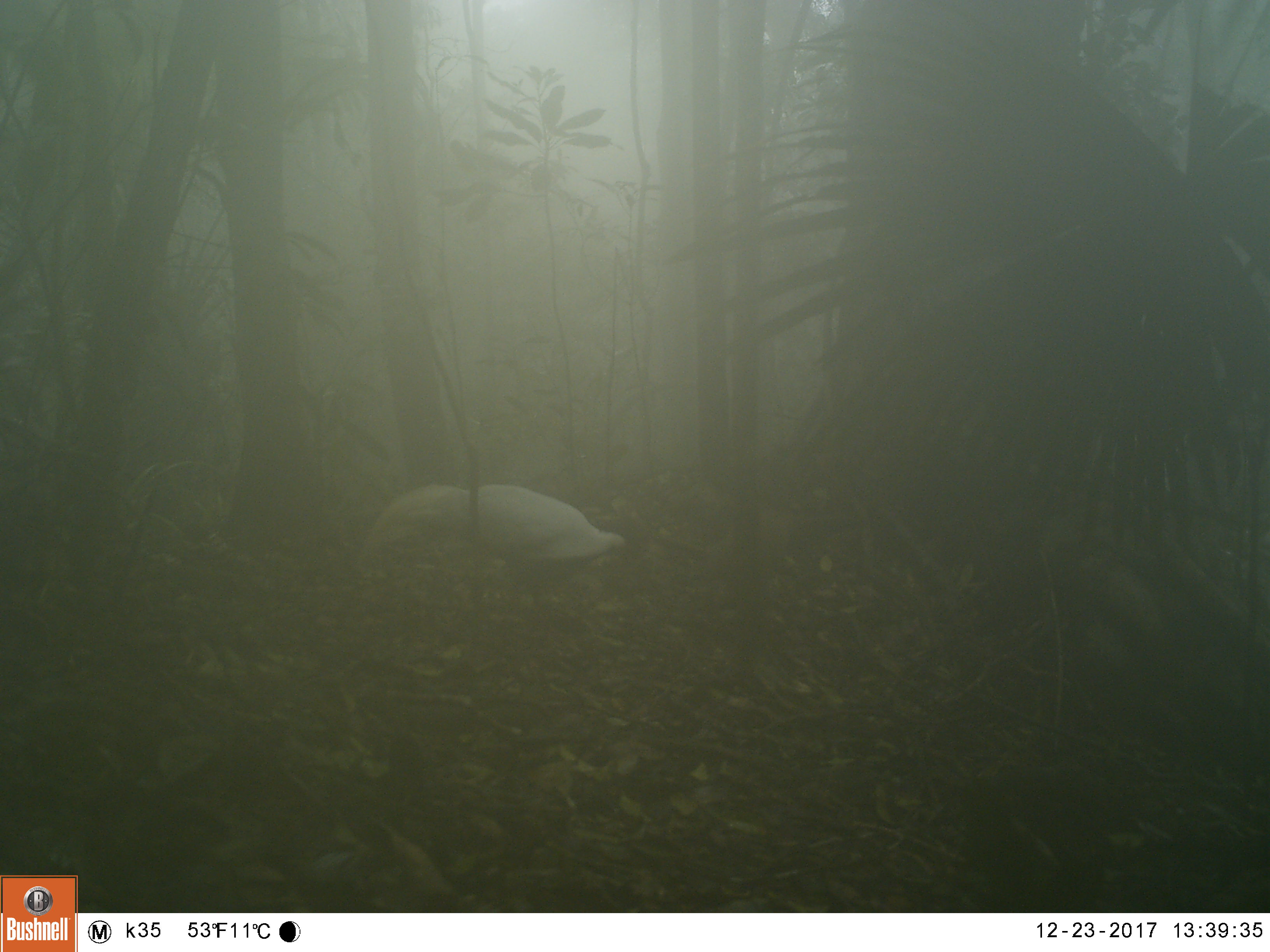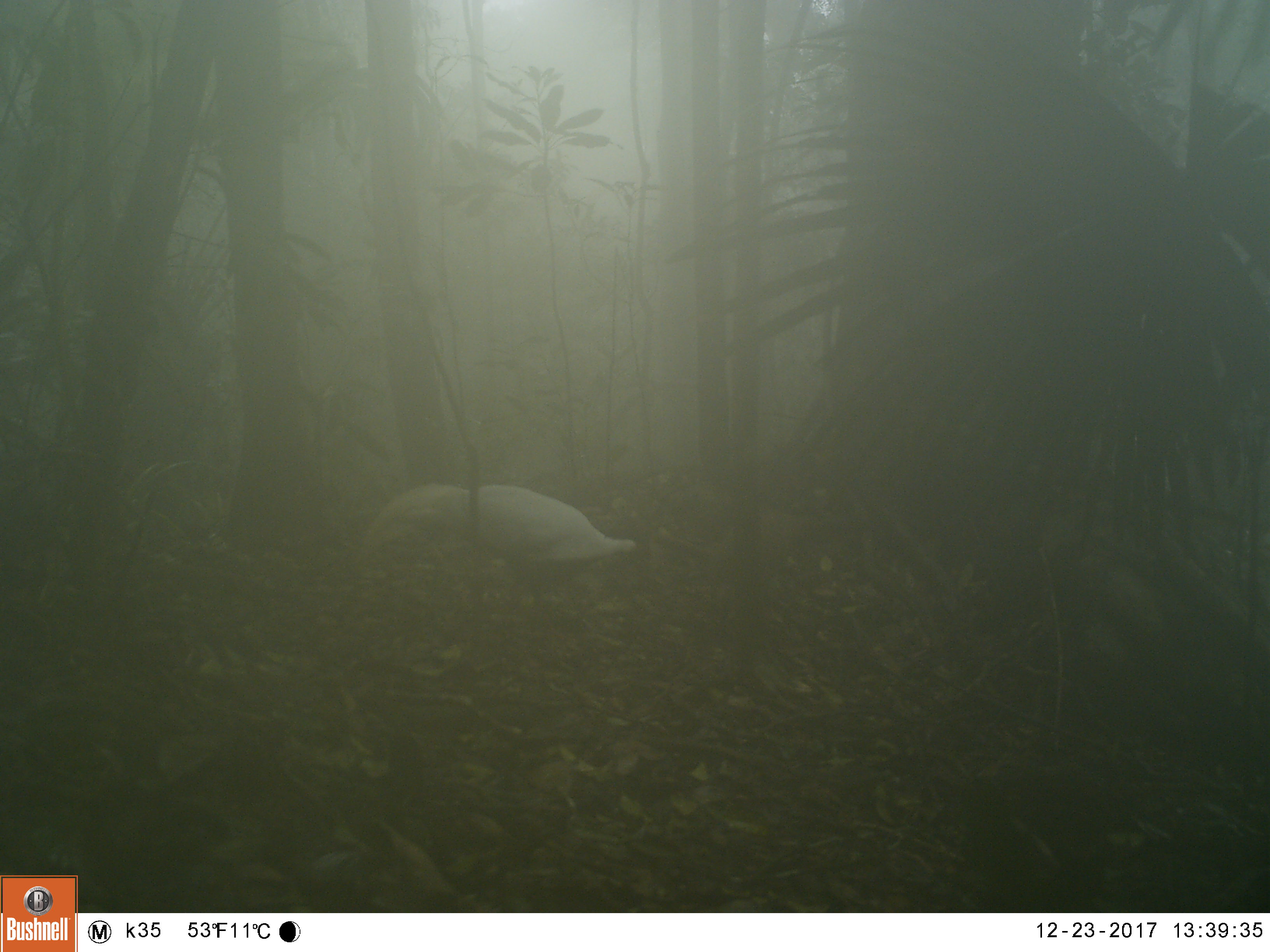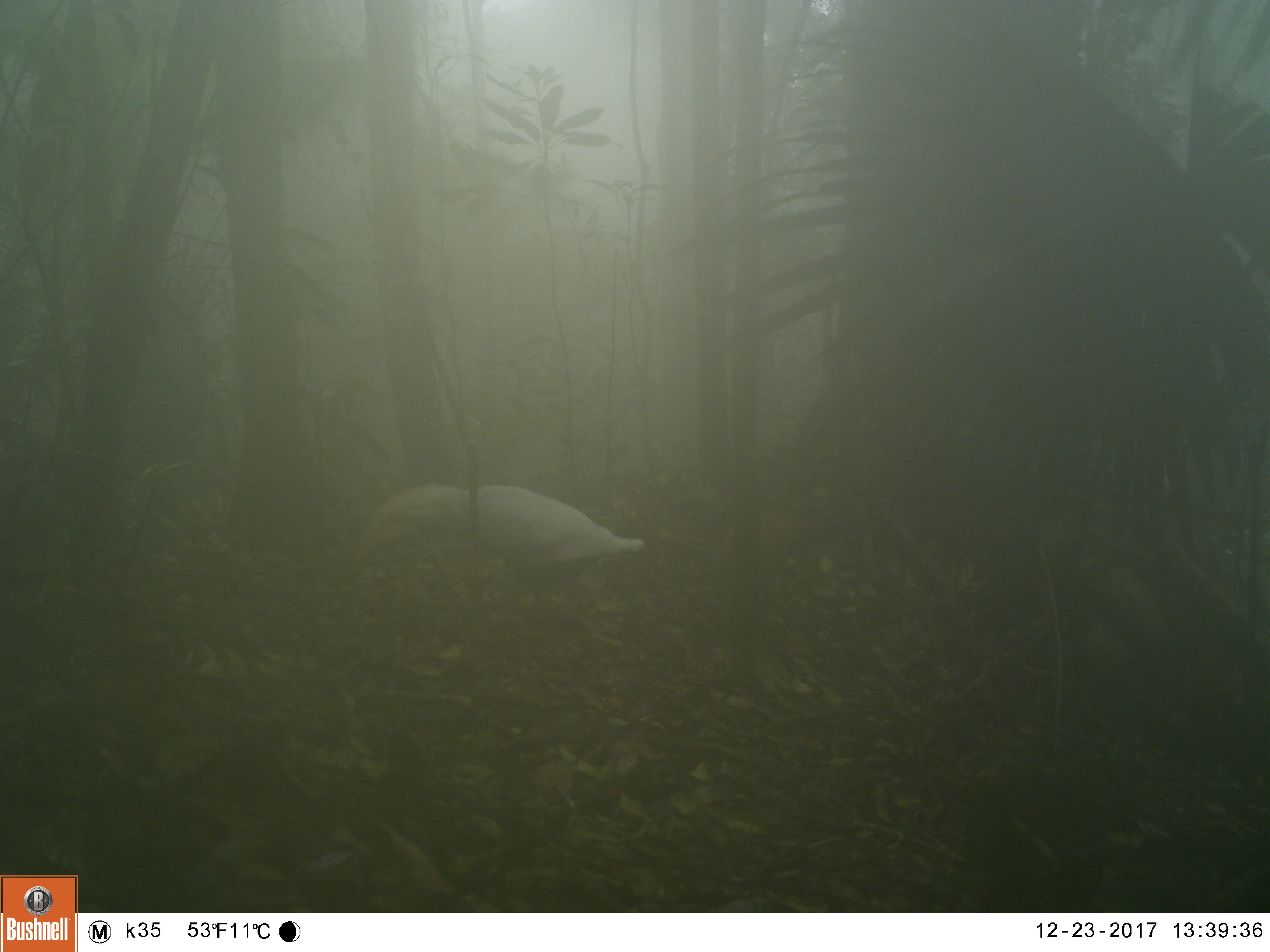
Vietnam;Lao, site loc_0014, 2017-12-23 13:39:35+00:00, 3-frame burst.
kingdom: Animalia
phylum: Chordata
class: Aves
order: Galliformes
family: Phasianidae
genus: Lophura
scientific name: Lophura nycthemera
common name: silver pheasant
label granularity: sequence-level